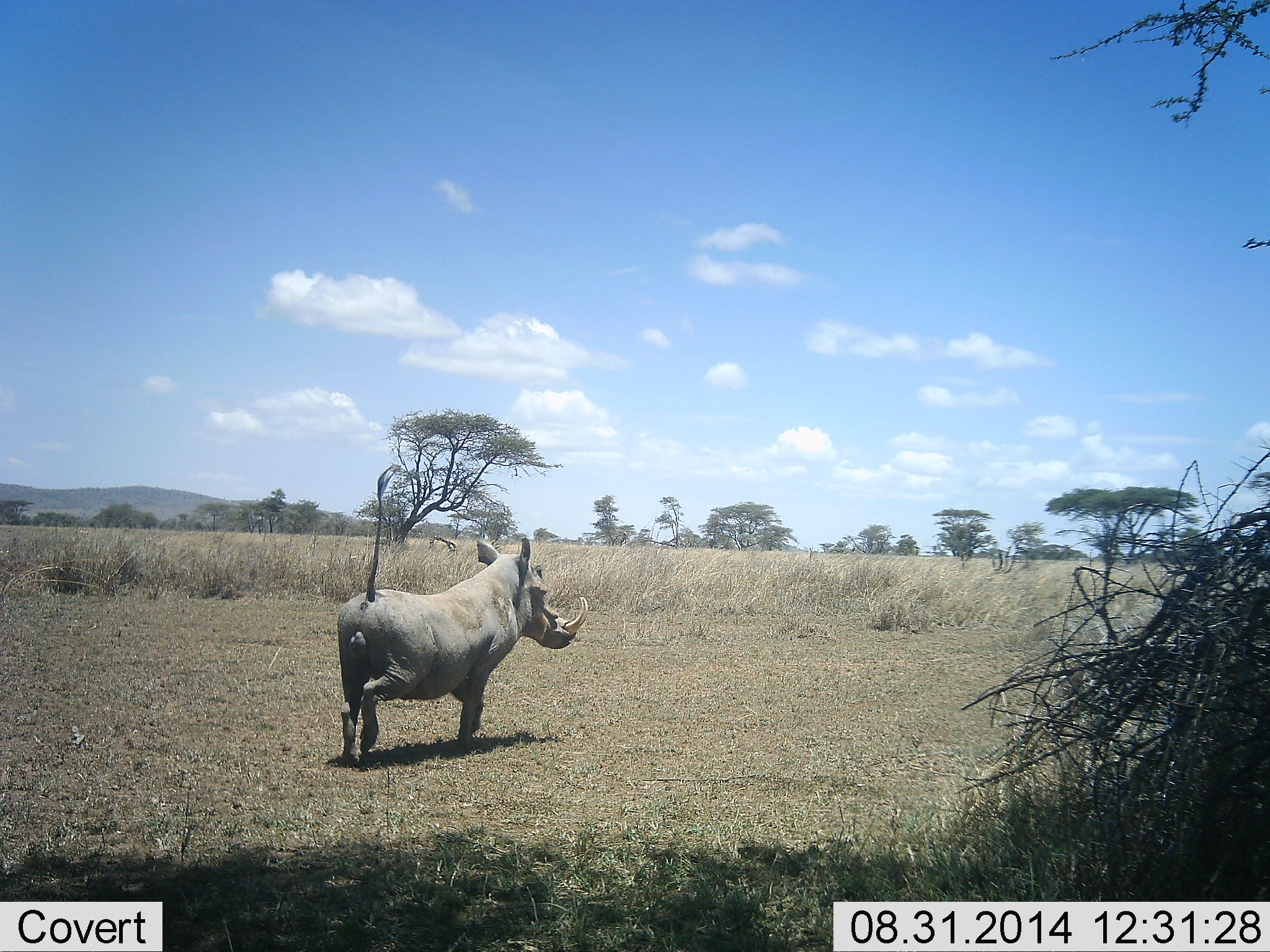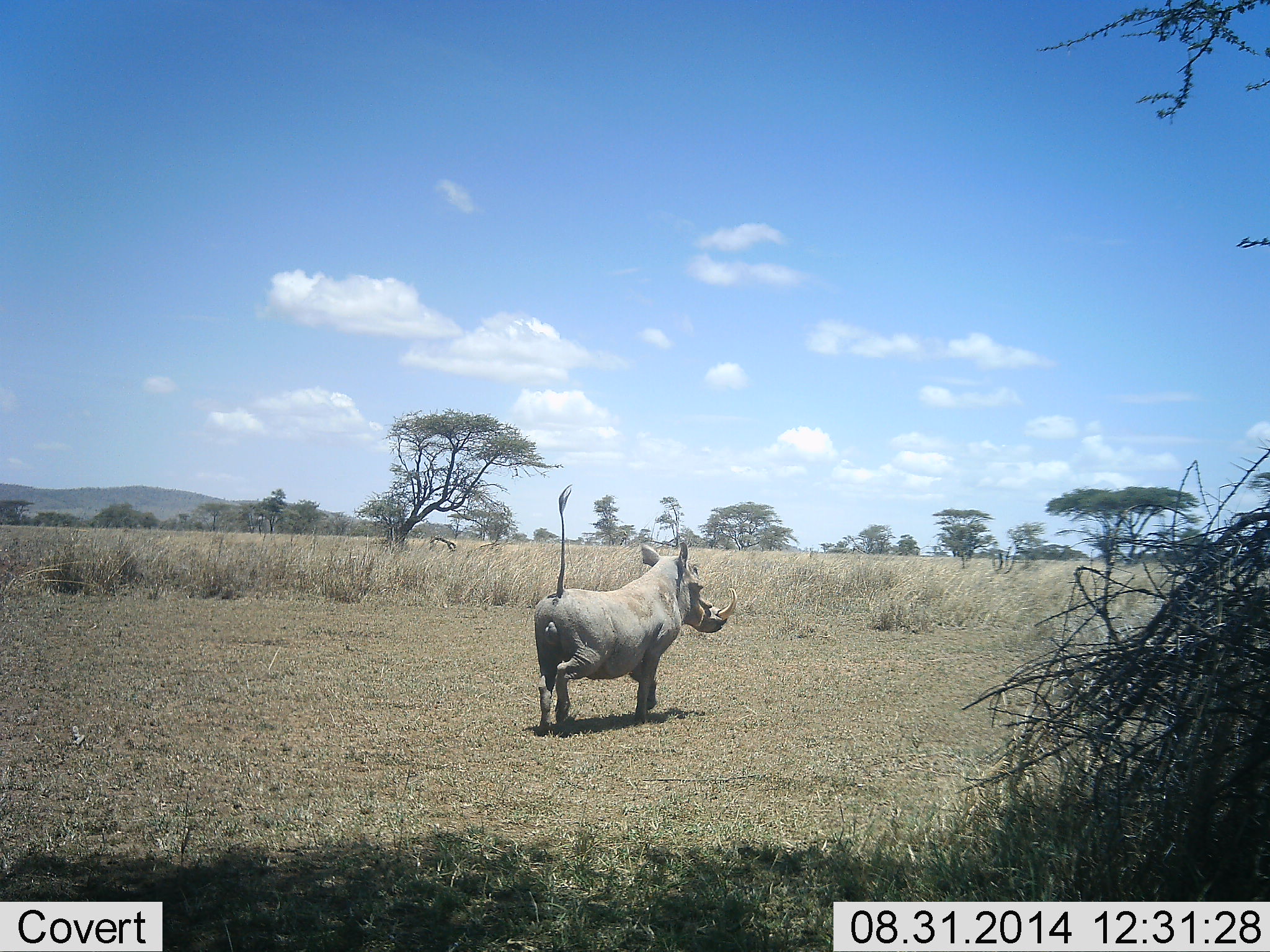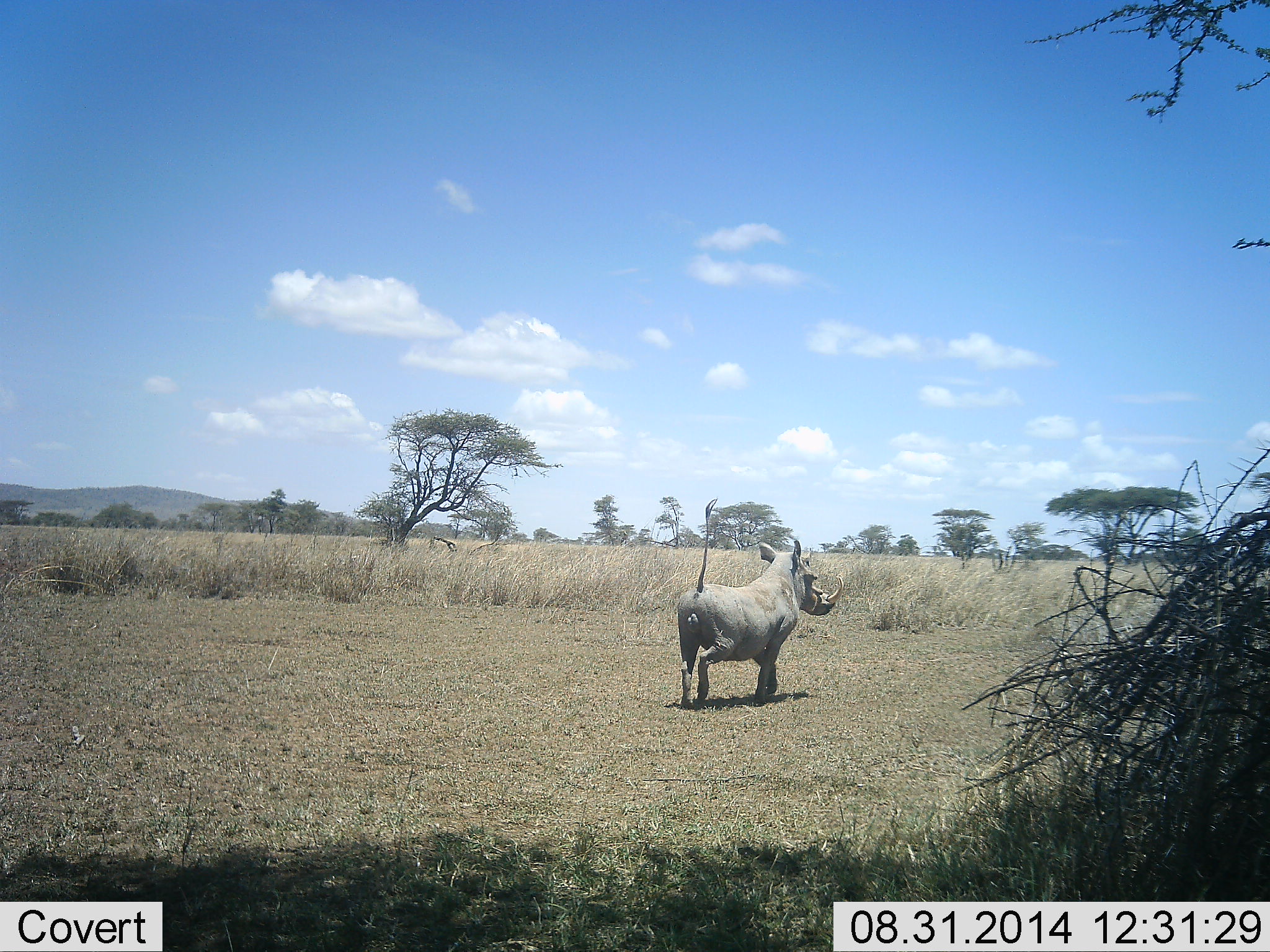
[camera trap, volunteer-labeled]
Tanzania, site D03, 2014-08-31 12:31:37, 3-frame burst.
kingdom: Animalia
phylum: Chordata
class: Mammalia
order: Artiodactyla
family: Suidae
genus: Phacochoerus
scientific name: Phacochoerus africanus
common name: warthog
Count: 1.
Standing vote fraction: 0%.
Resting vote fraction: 0%.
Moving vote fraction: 100%.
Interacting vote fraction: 0%.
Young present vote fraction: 0%.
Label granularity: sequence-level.